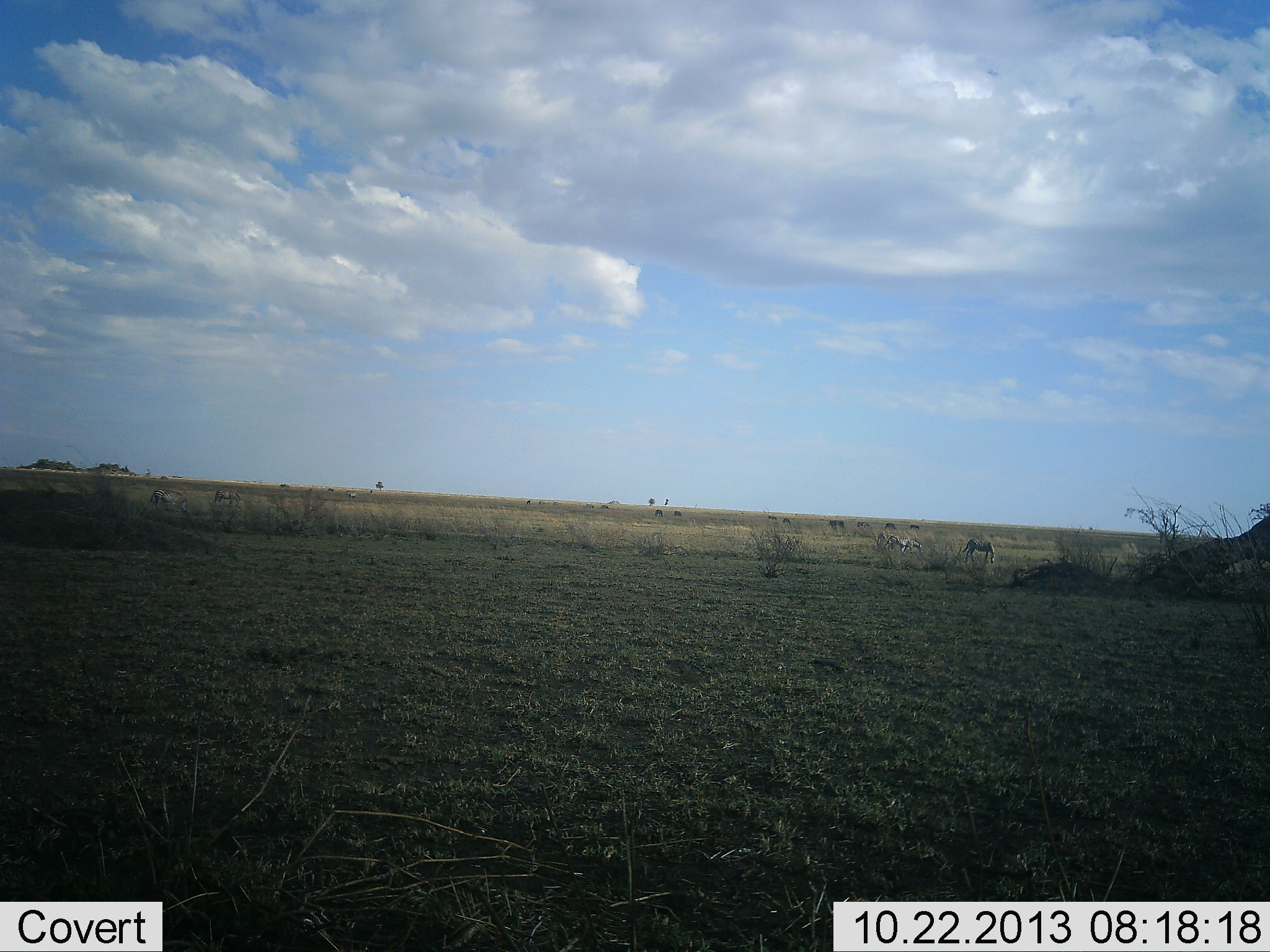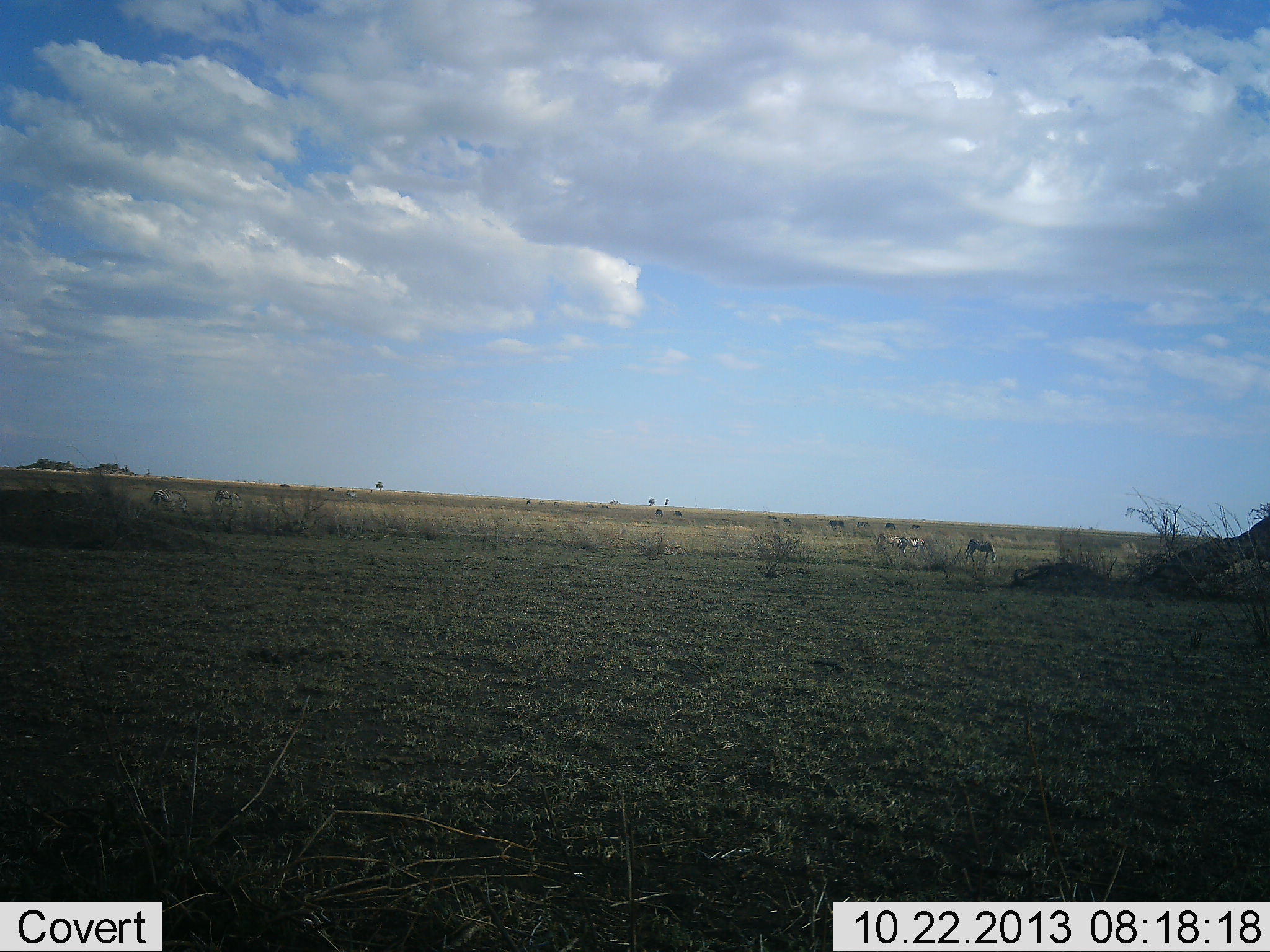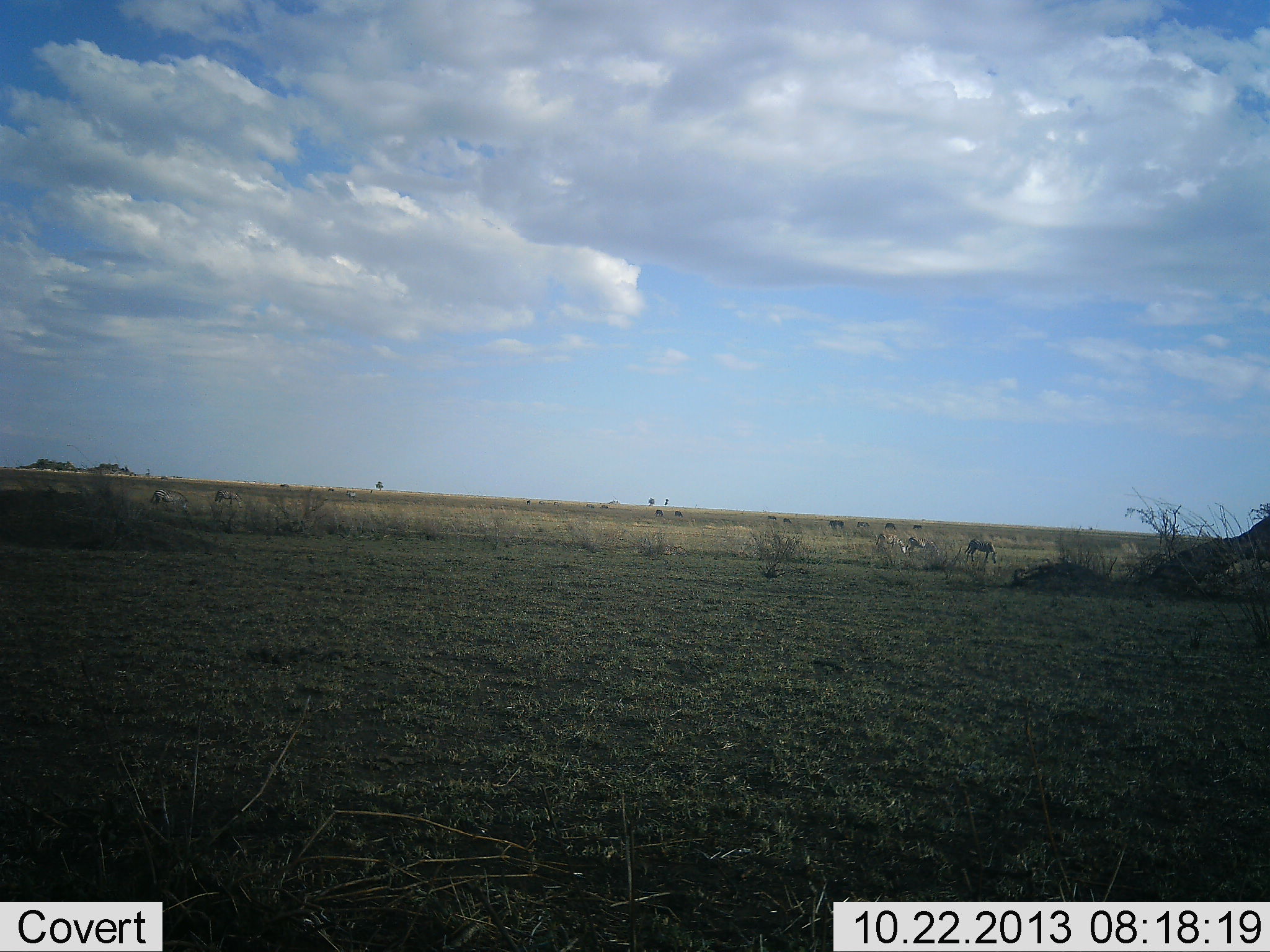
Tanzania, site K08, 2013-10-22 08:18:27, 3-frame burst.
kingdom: Animalia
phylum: Chordata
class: Mammalia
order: Perissodactyla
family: Equidae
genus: Equus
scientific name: Equus quagga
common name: plains zebra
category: zebra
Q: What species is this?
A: Zebra (plains zebra) (Equus quagga).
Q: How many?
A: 6.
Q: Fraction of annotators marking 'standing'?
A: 38%.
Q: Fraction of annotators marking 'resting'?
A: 0%.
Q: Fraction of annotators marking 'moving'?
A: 50%.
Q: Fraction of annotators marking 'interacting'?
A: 12%.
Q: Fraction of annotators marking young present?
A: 0%.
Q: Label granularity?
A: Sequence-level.